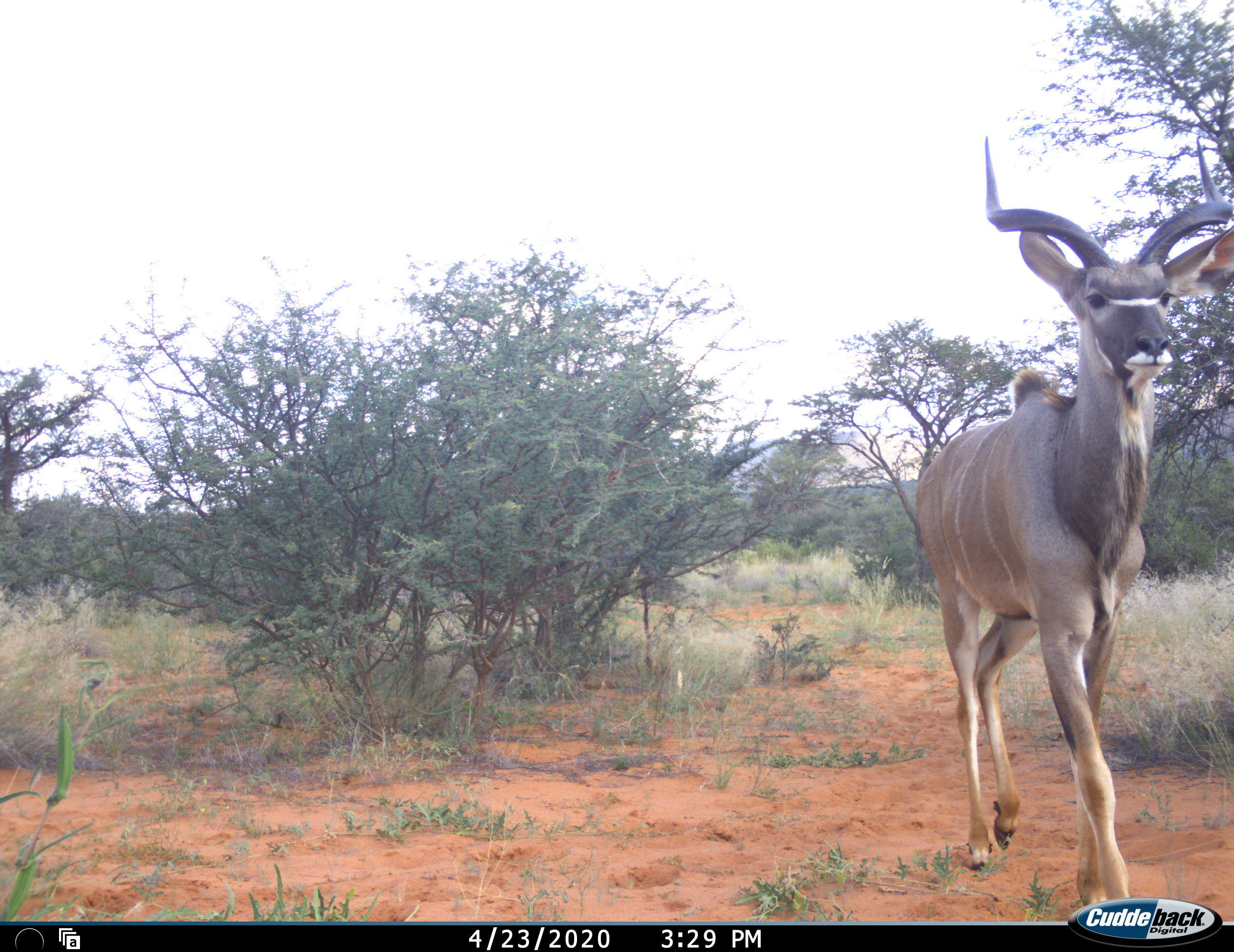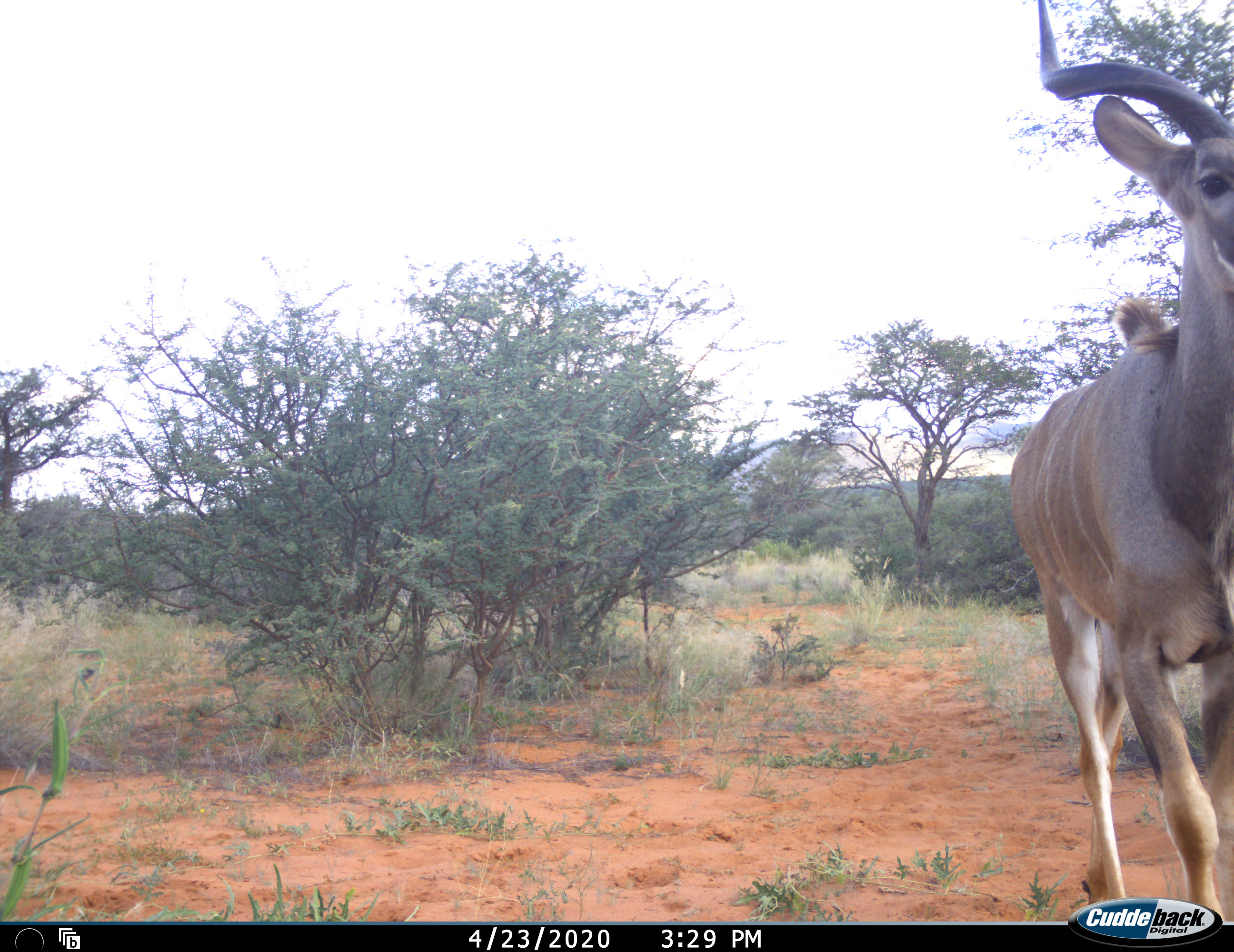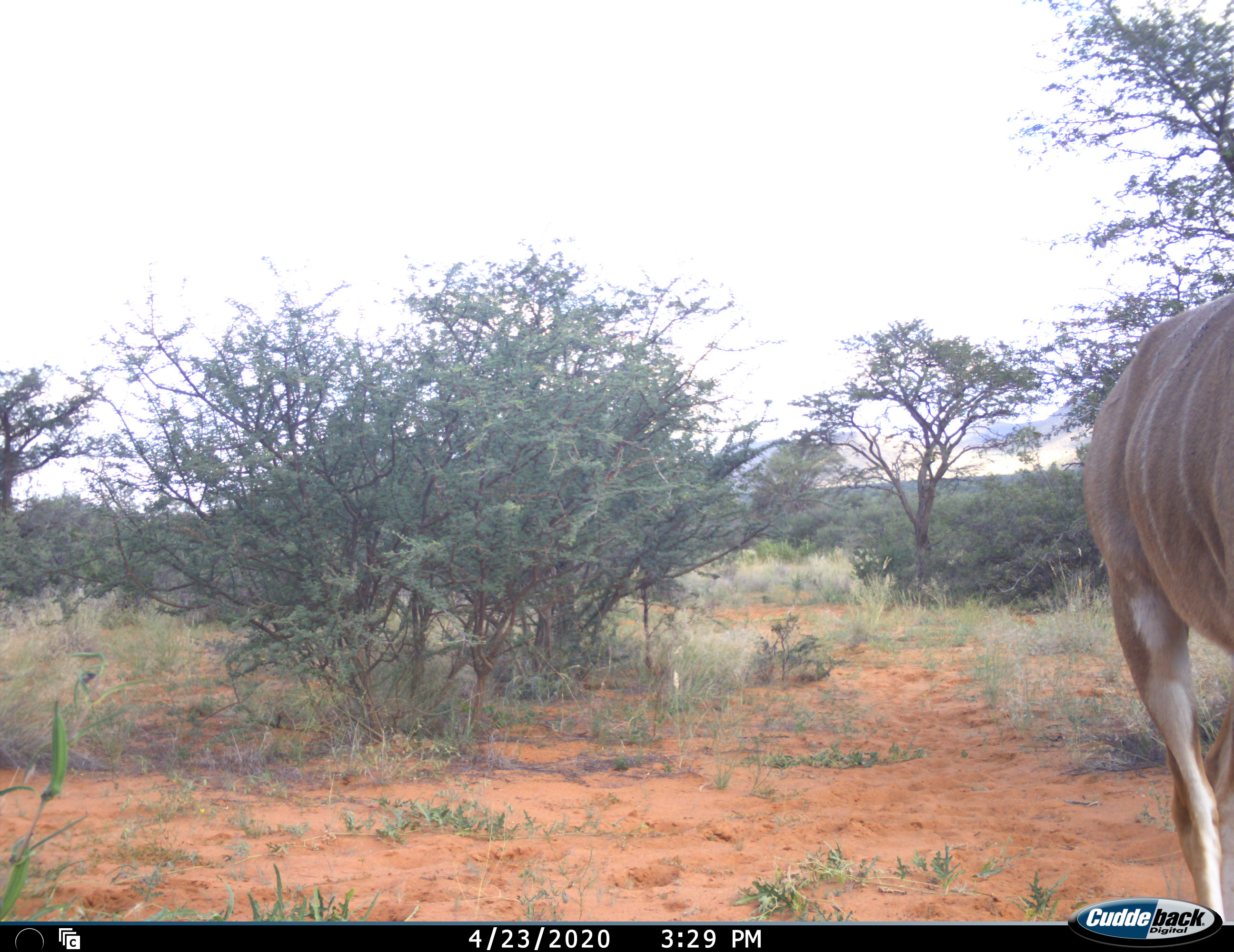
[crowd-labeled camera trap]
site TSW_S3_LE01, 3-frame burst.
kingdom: Animalia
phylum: Chordata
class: Mammalia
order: Artiodactyla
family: Bovidae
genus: Tragelaphus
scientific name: Tragelaphus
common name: kudu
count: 1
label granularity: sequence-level